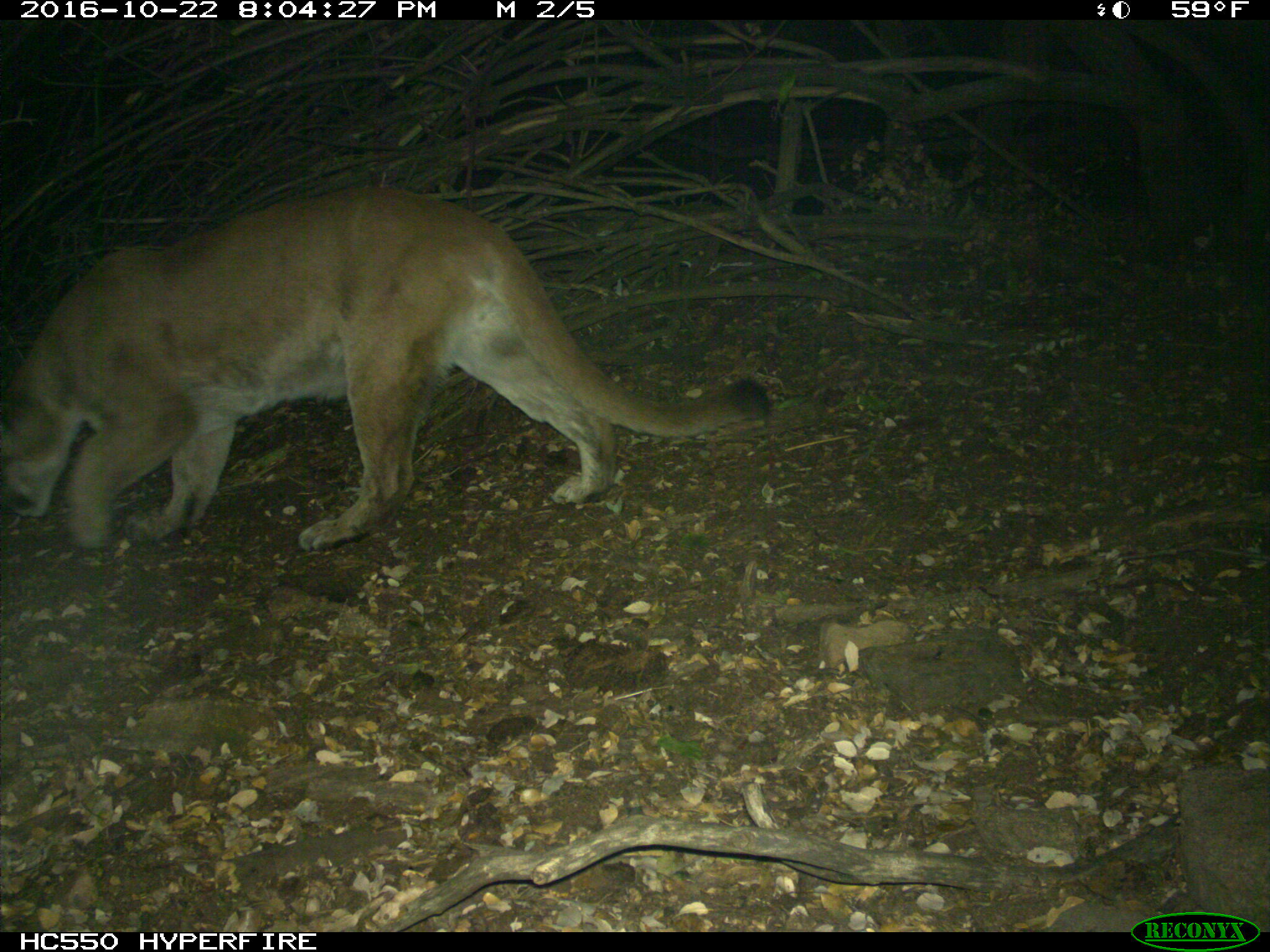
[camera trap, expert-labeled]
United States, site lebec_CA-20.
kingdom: Animalia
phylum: Chordata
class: Mammalia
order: Carnivora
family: Felidae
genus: Puma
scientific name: Puma concolor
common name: mountain lion